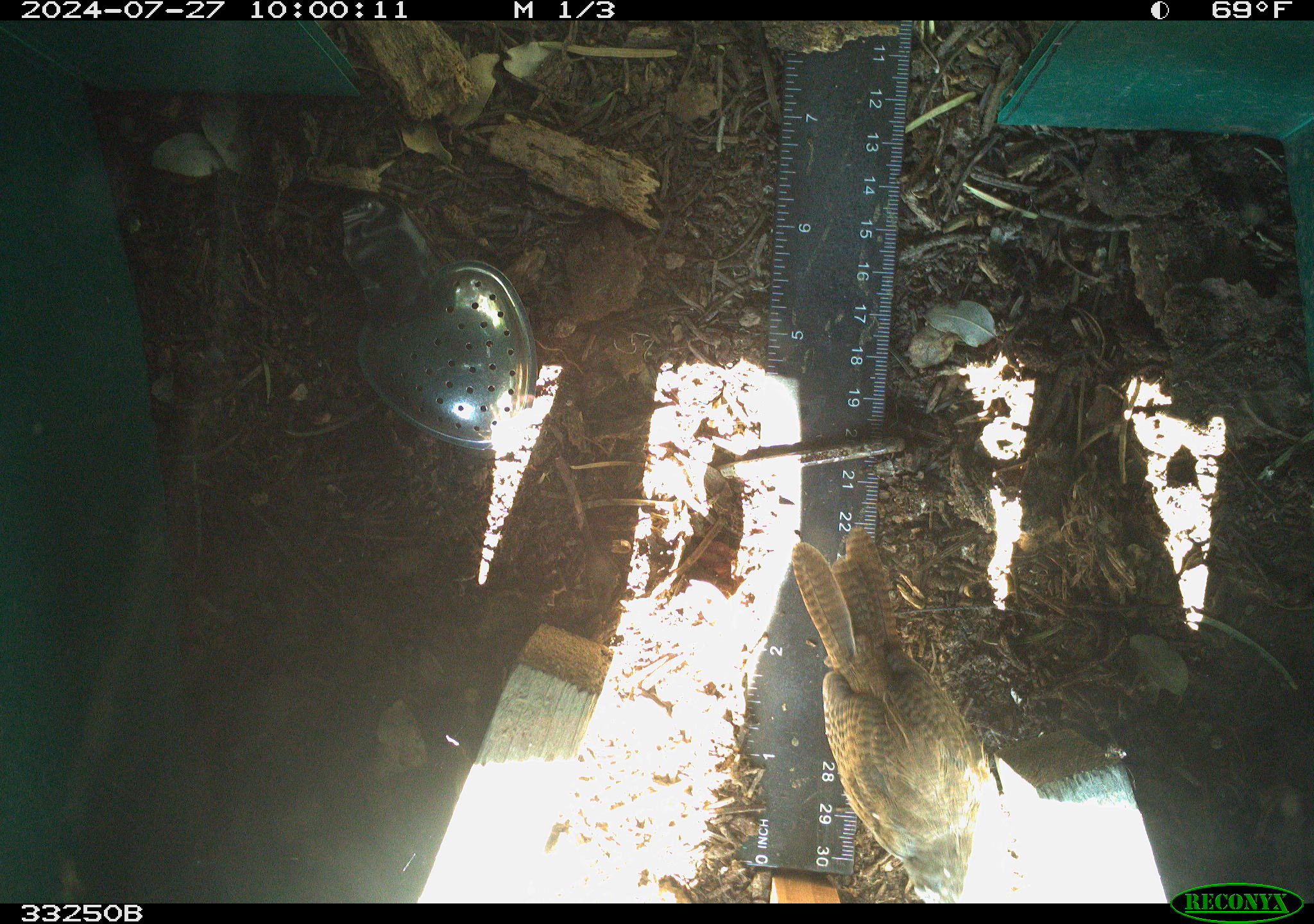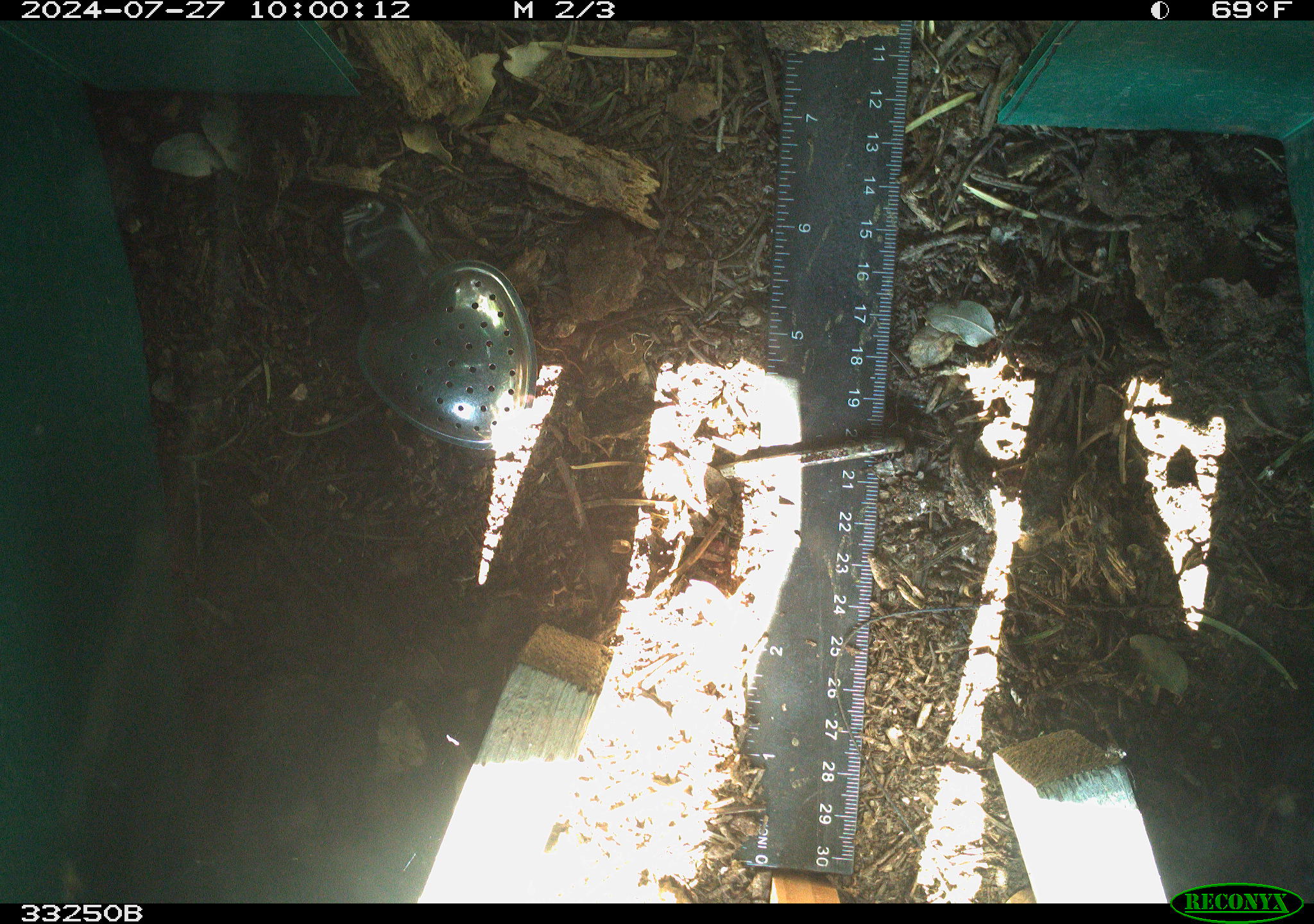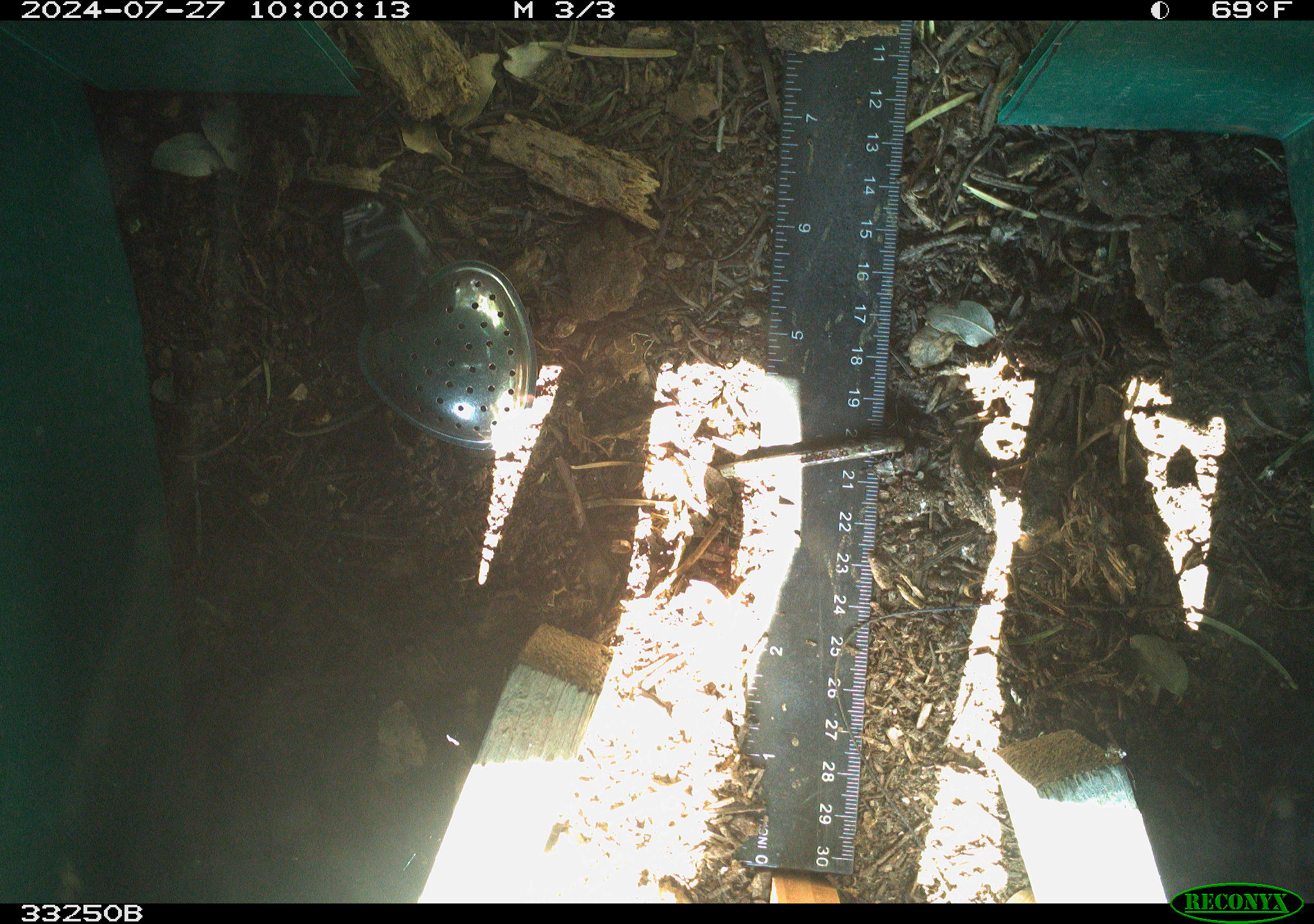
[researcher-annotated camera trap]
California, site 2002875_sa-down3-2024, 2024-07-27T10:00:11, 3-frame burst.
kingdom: Animalia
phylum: Chordata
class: Aves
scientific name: Aves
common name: bird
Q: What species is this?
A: Bird (Aves).